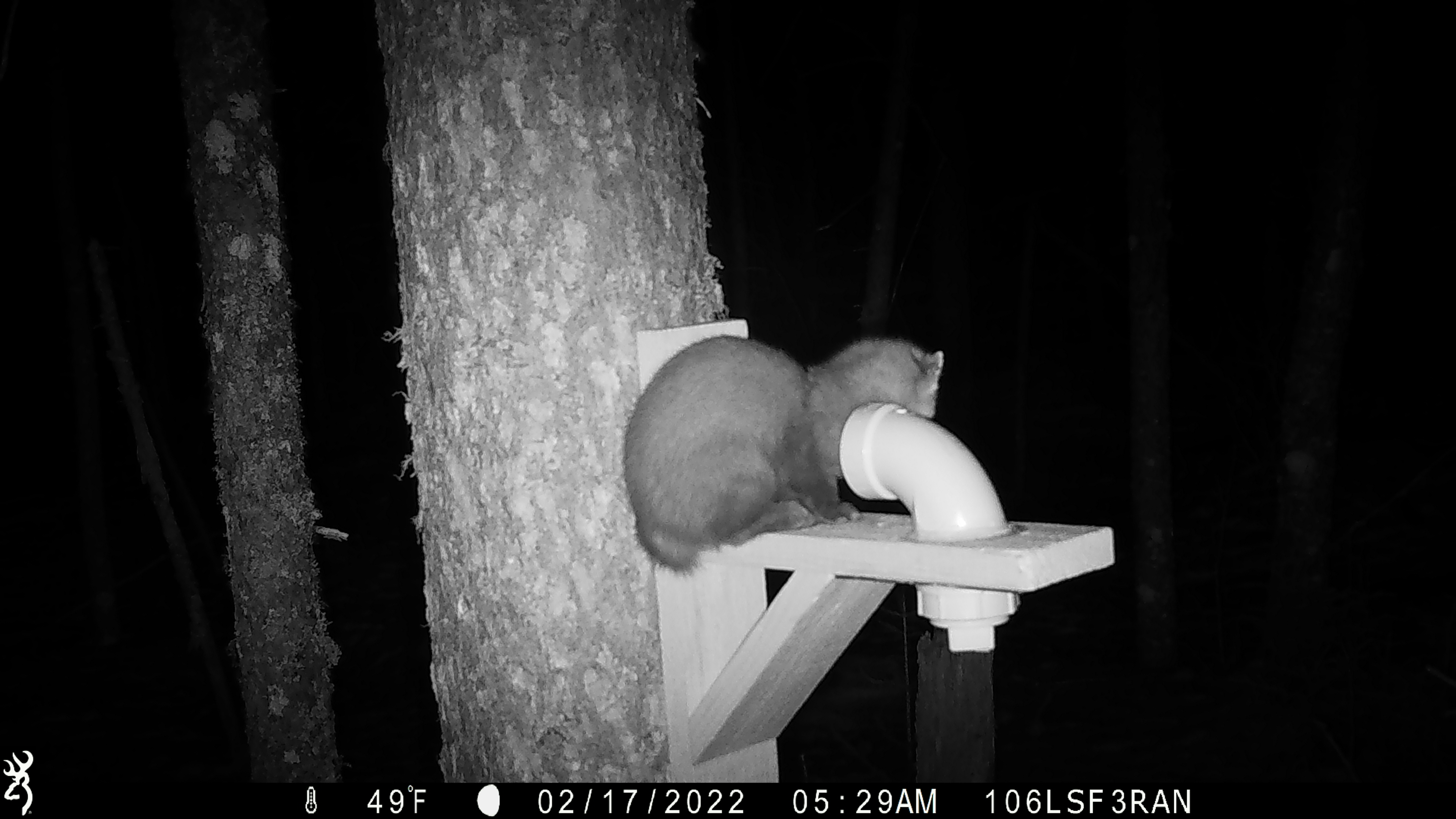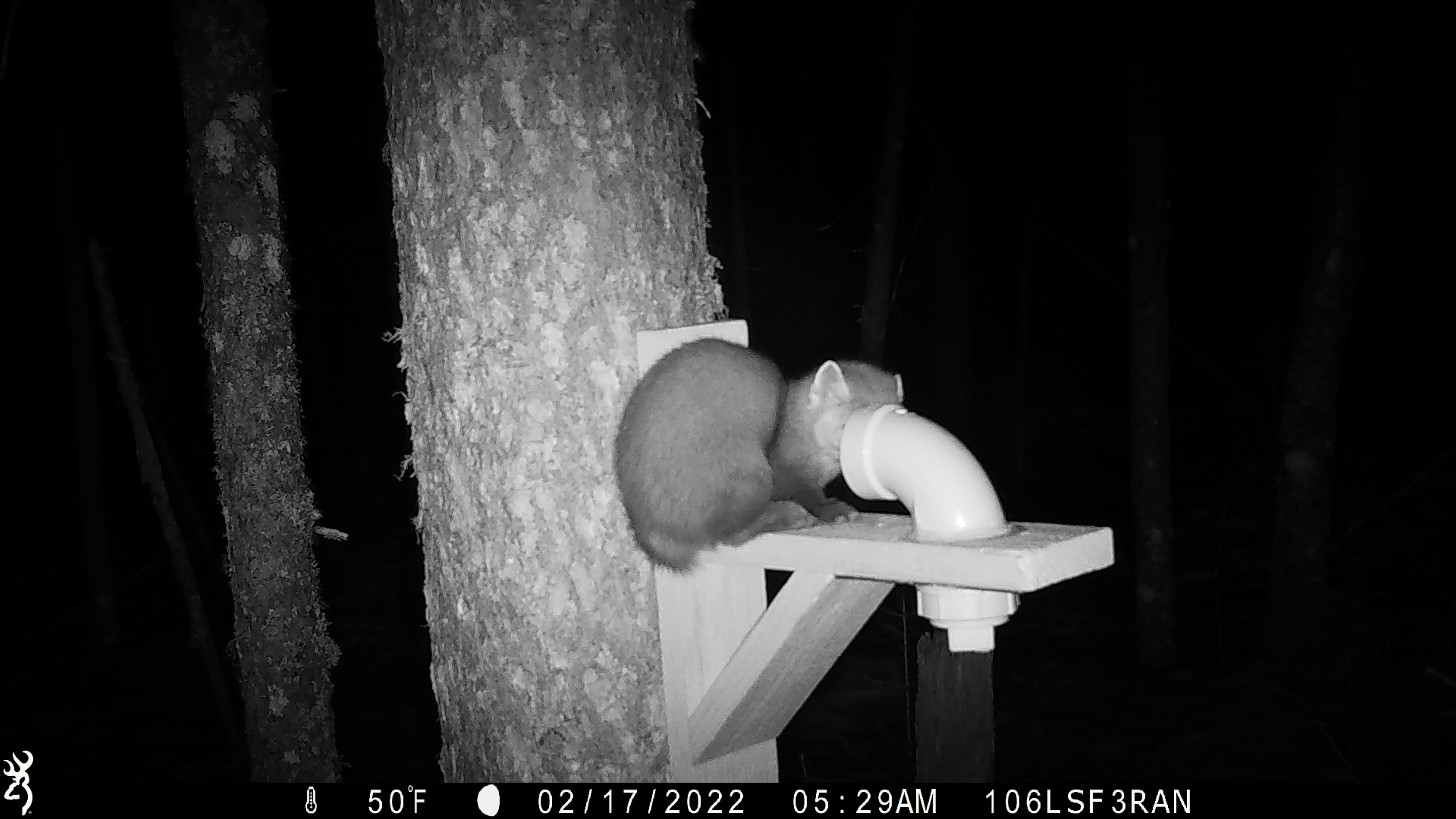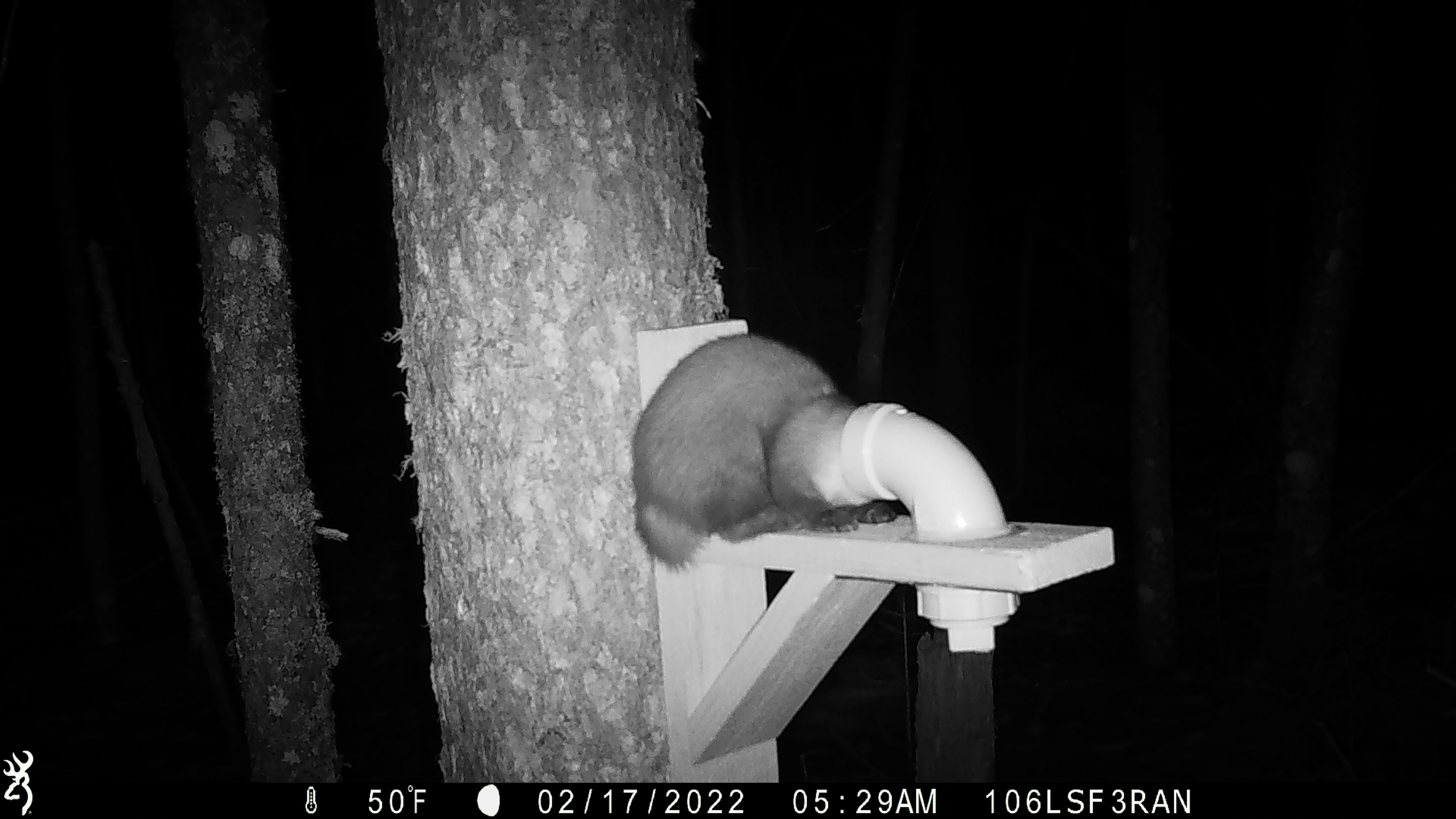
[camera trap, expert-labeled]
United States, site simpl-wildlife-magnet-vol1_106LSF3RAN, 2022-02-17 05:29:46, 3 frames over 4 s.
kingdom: Animalia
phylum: Chordata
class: Mammalia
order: Carnivora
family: Mustelidae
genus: Martes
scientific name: Martes americana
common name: american marten